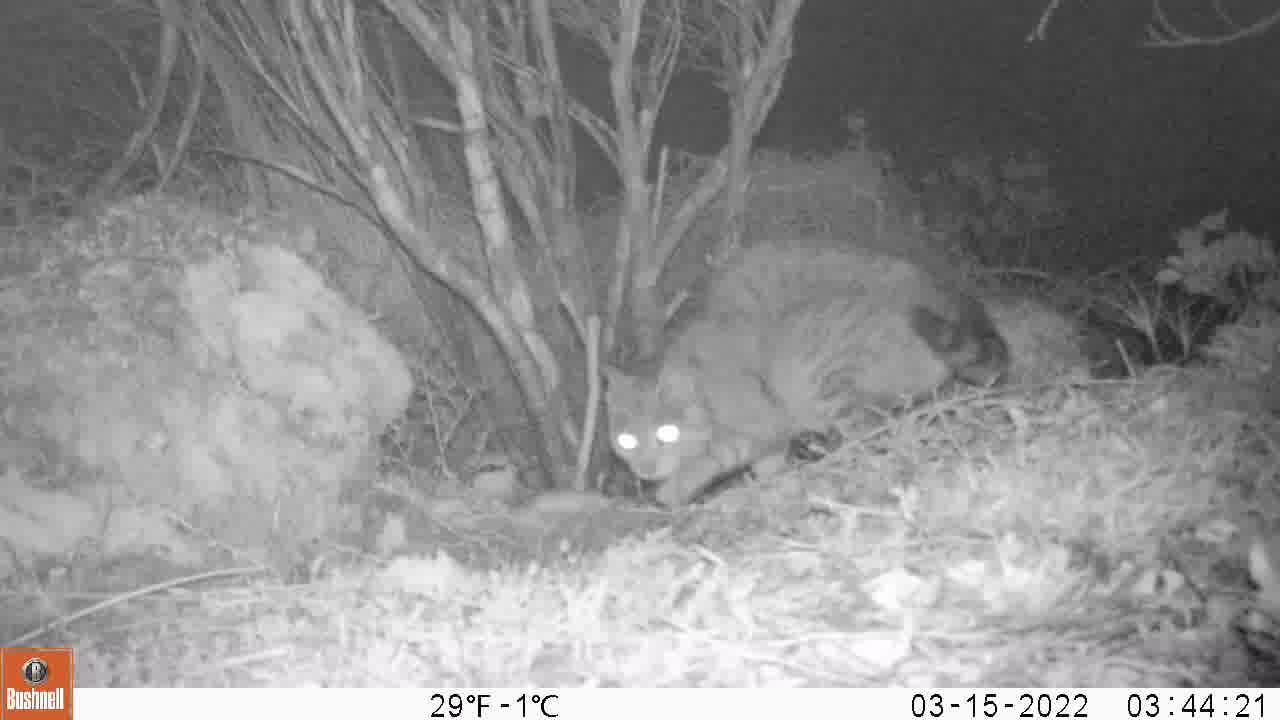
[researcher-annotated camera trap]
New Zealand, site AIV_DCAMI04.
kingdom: Animalia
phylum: Chordata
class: Mammalia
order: Carnivora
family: Felidae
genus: Felis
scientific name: Felis catus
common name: domestic cat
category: cat